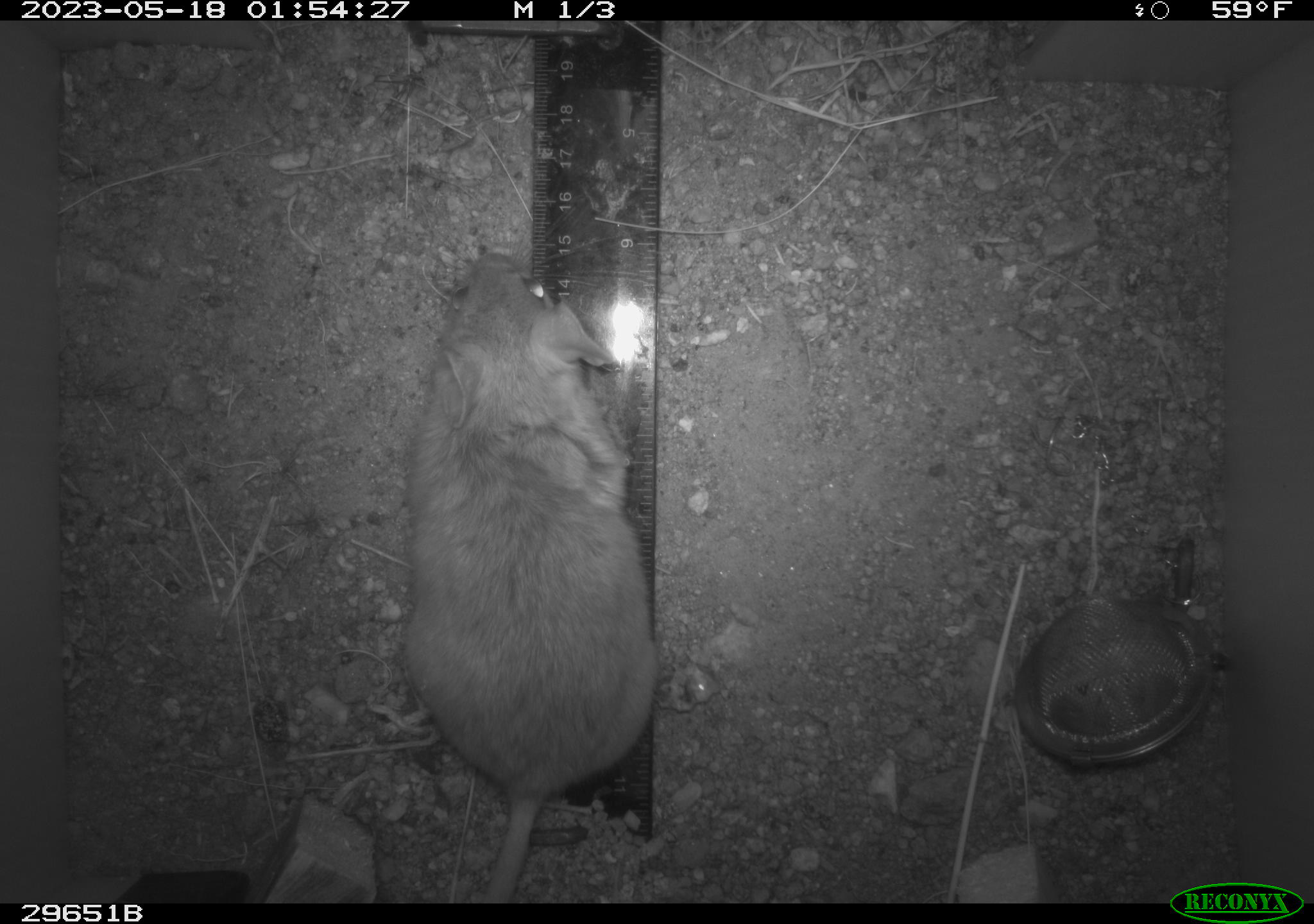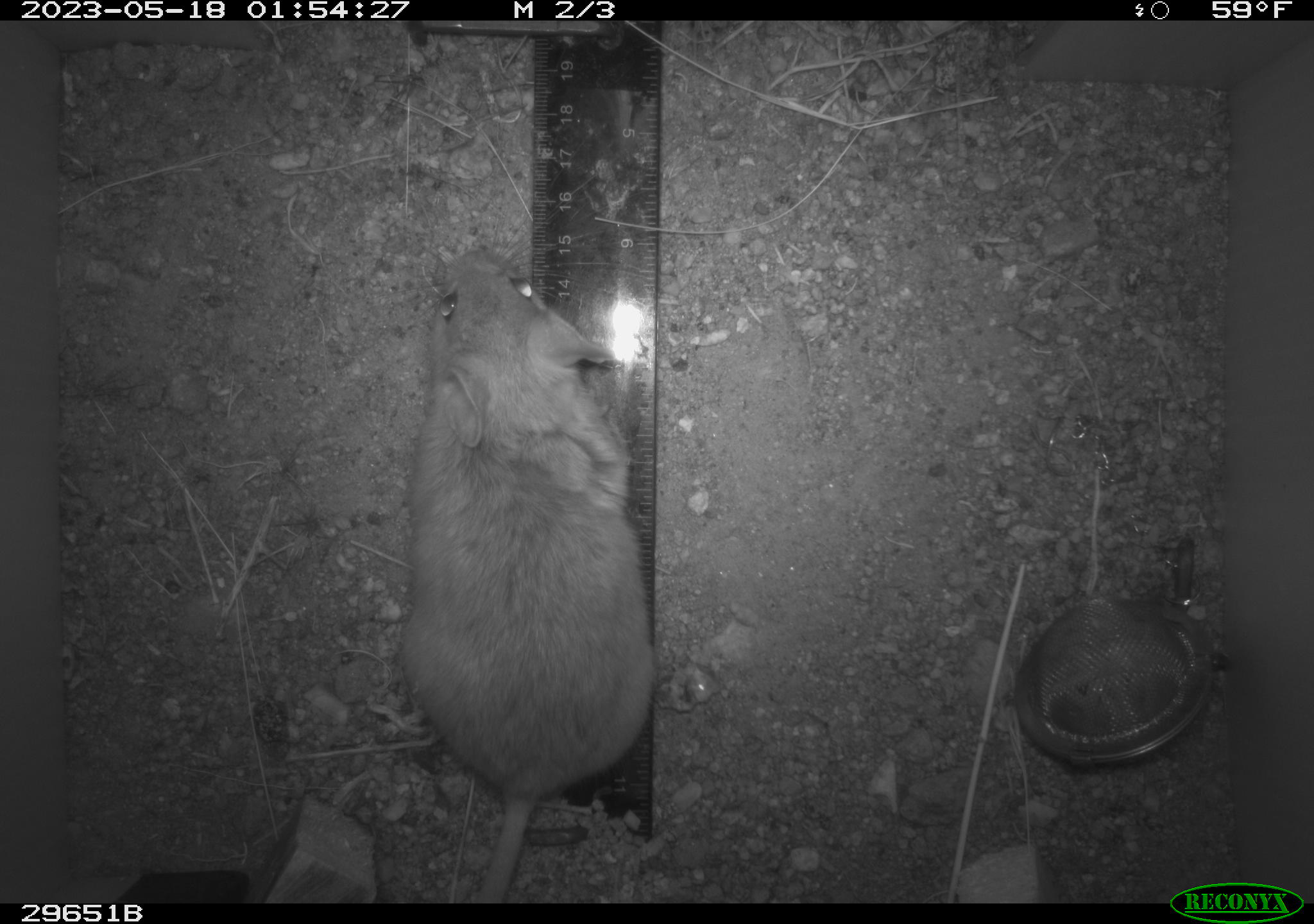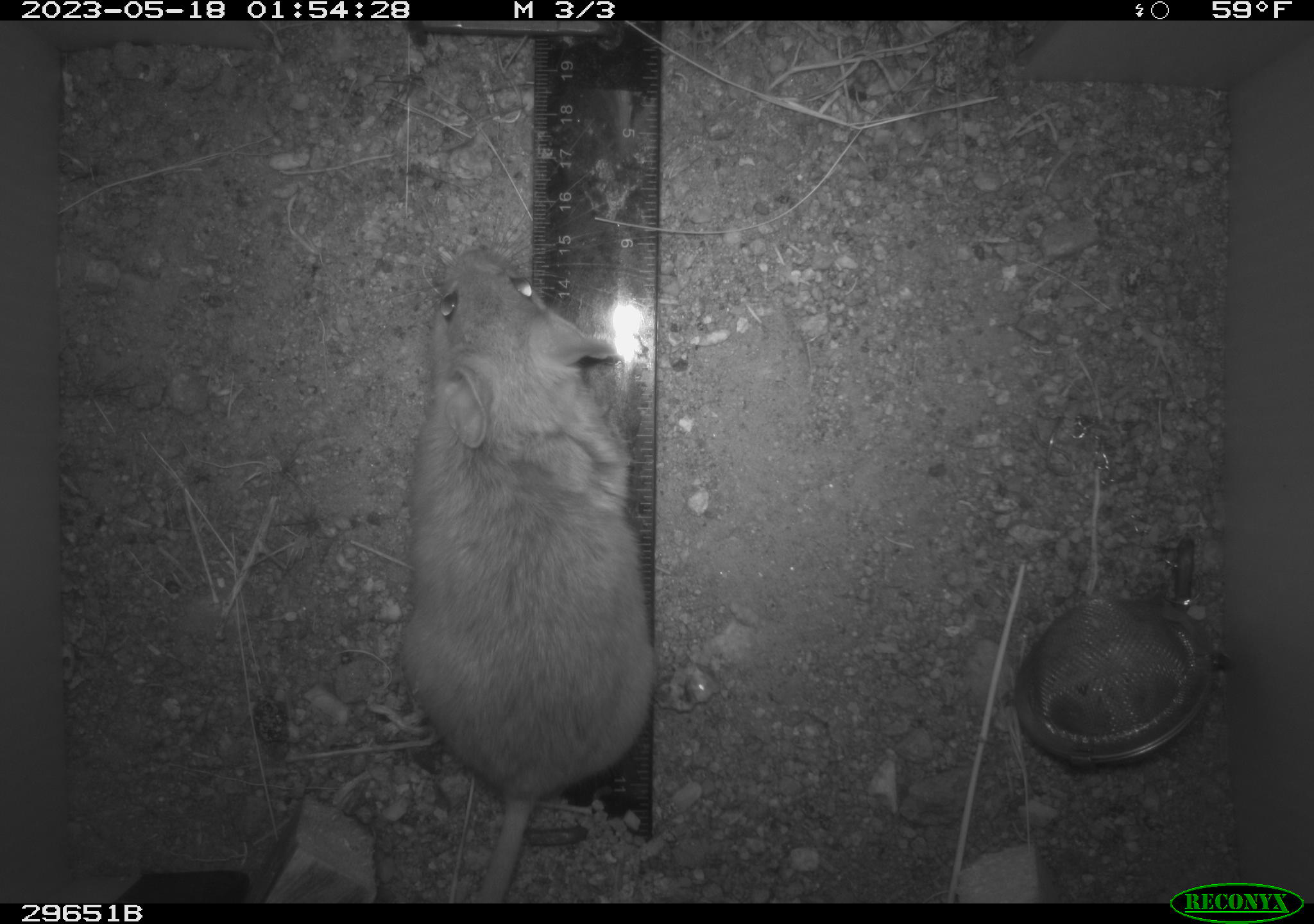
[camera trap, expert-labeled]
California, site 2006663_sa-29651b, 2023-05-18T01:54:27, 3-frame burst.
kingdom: Animalia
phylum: Chordata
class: Mammalia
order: Rodentia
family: Cricetidae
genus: Neotoma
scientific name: Neotoma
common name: pack rat or woodrat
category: neotoma species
Neotoma species (pack rat or woodrat) (Neotoma).